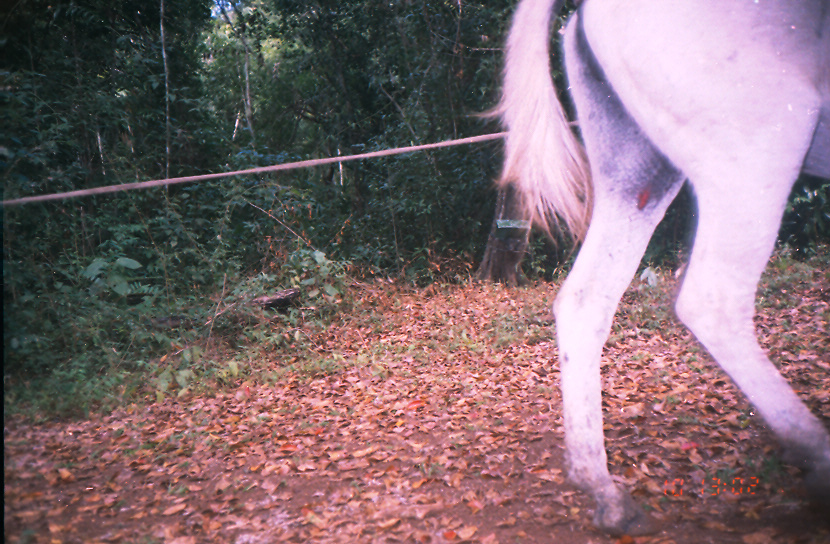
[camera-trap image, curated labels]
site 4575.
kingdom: Animalia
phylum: Chordata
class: Mammalia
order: Perissodactyla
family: Equidae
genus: Equus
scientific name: Equus ferus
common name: wild horse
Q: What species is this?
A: Equus ferus (wild horse).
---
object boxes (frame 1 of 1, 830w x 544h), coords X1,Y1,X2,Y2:
equus ferus: 470,0,830,532